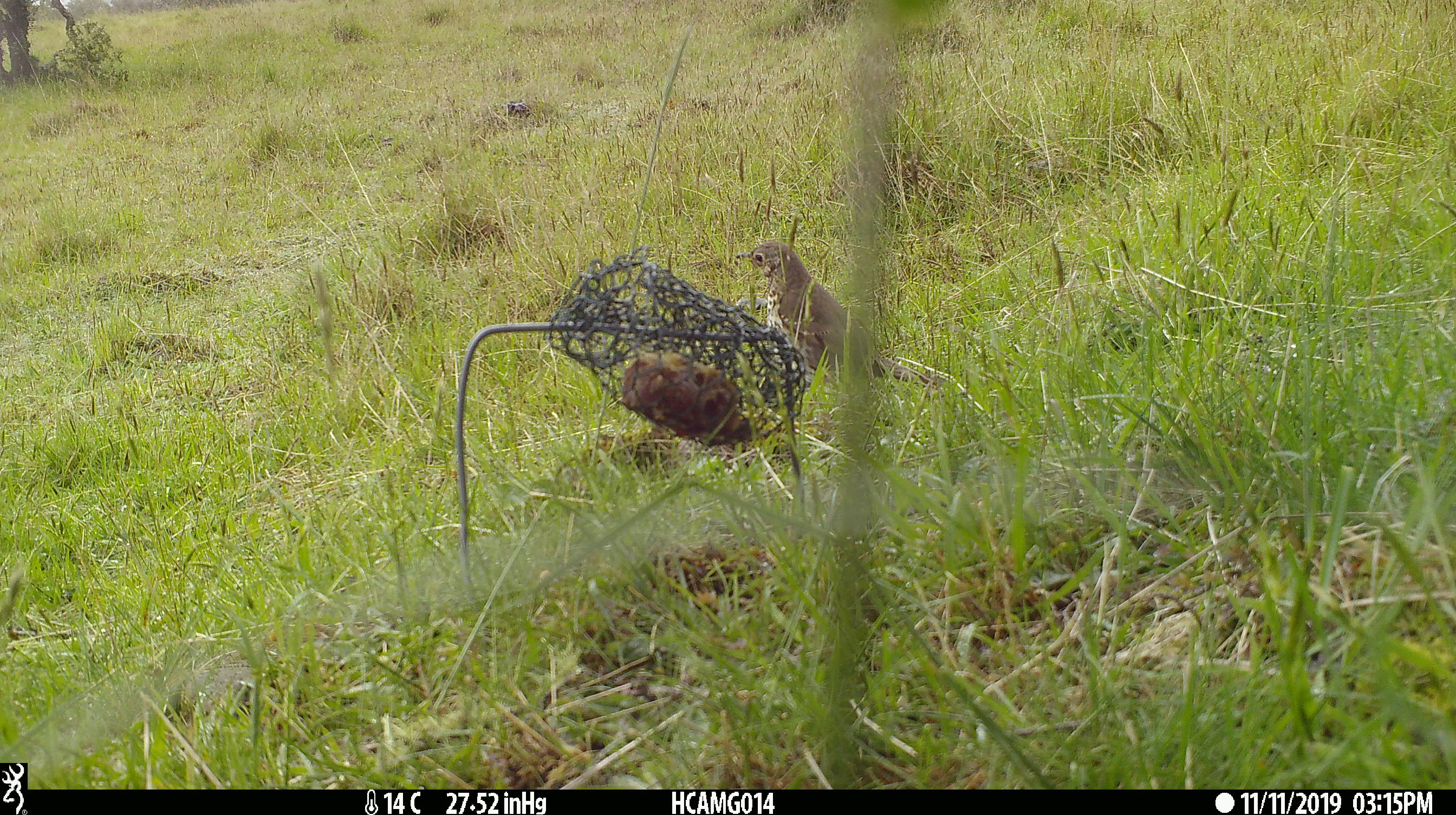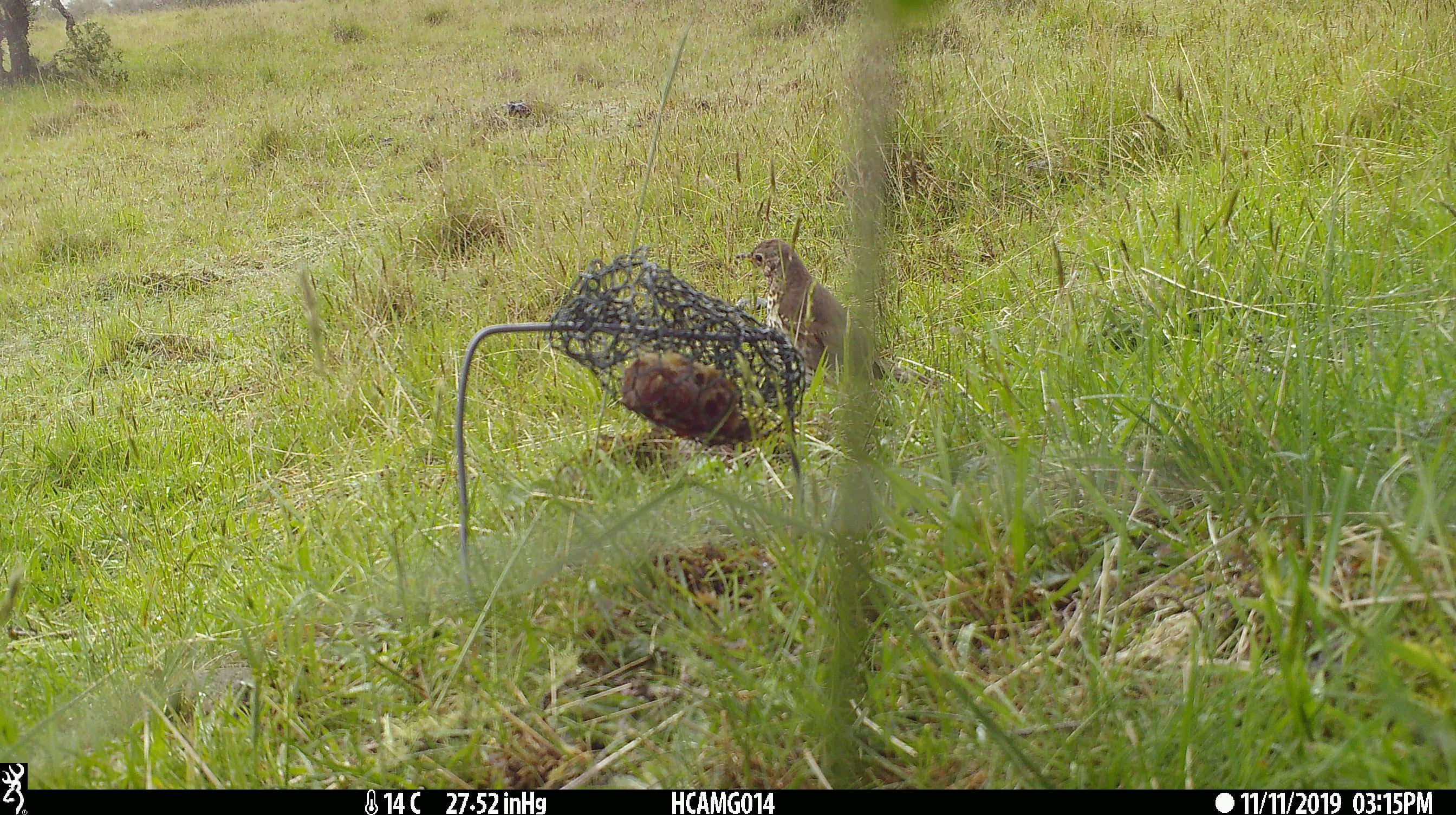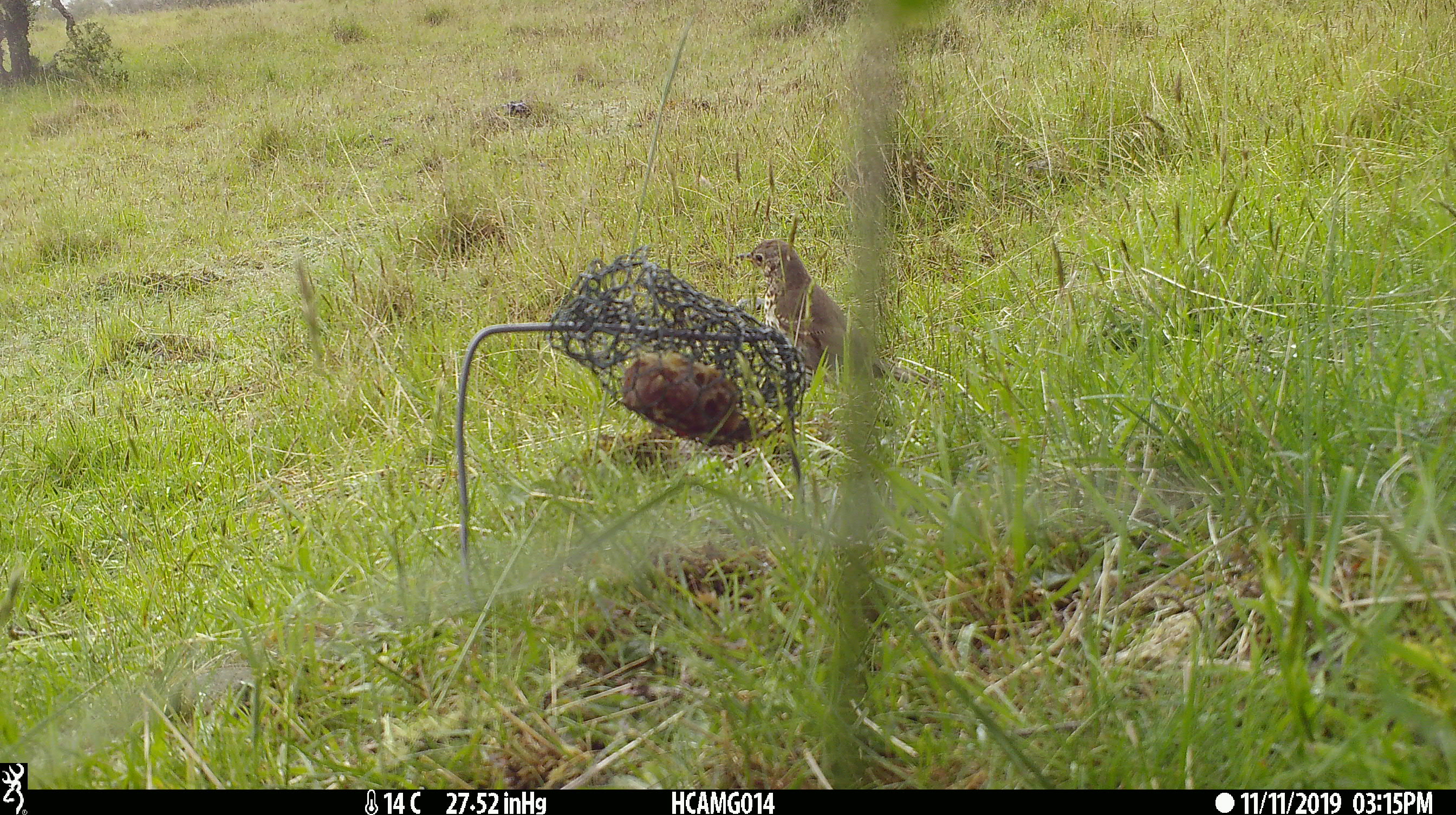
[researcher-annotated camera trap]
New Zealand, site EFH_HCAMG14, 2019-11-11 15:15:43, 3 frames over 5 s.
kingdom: Animalia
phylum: Chordata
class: Aves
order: Passeriformes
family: Turdidae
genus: Turdus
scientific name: Turdus philomelos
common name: song thrush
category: thrush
Thrush (song thrush) (Turdus philomelos).